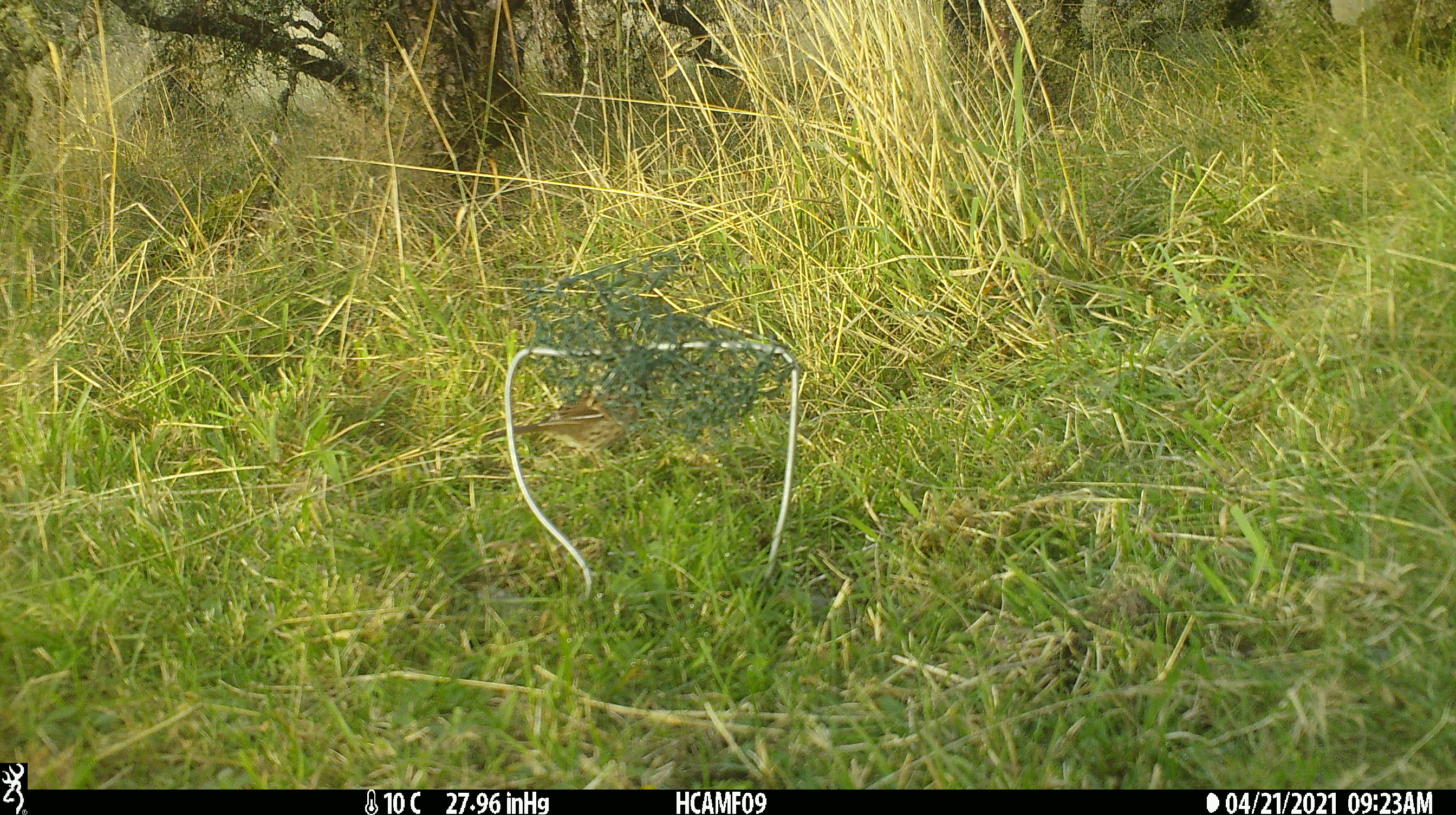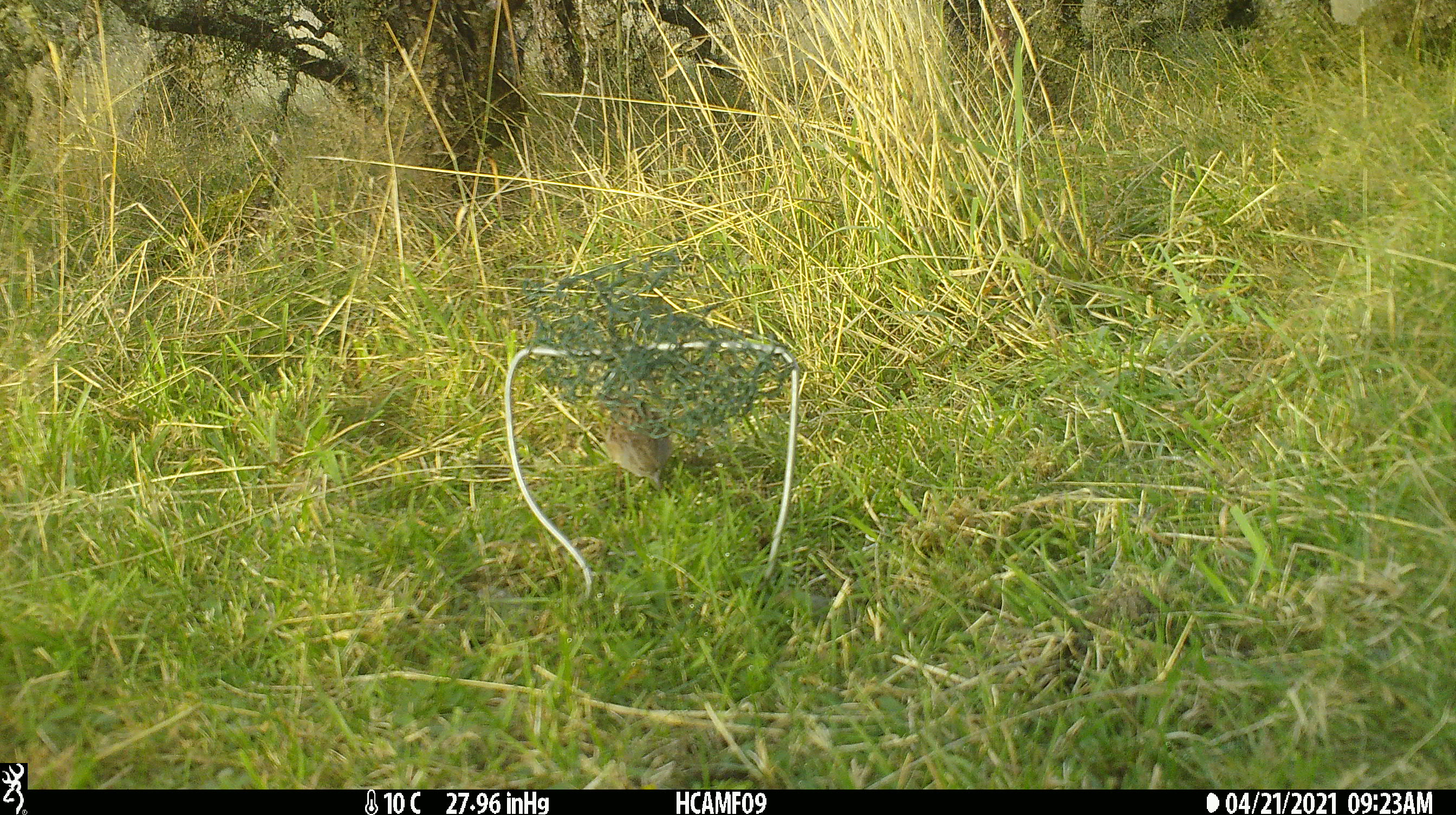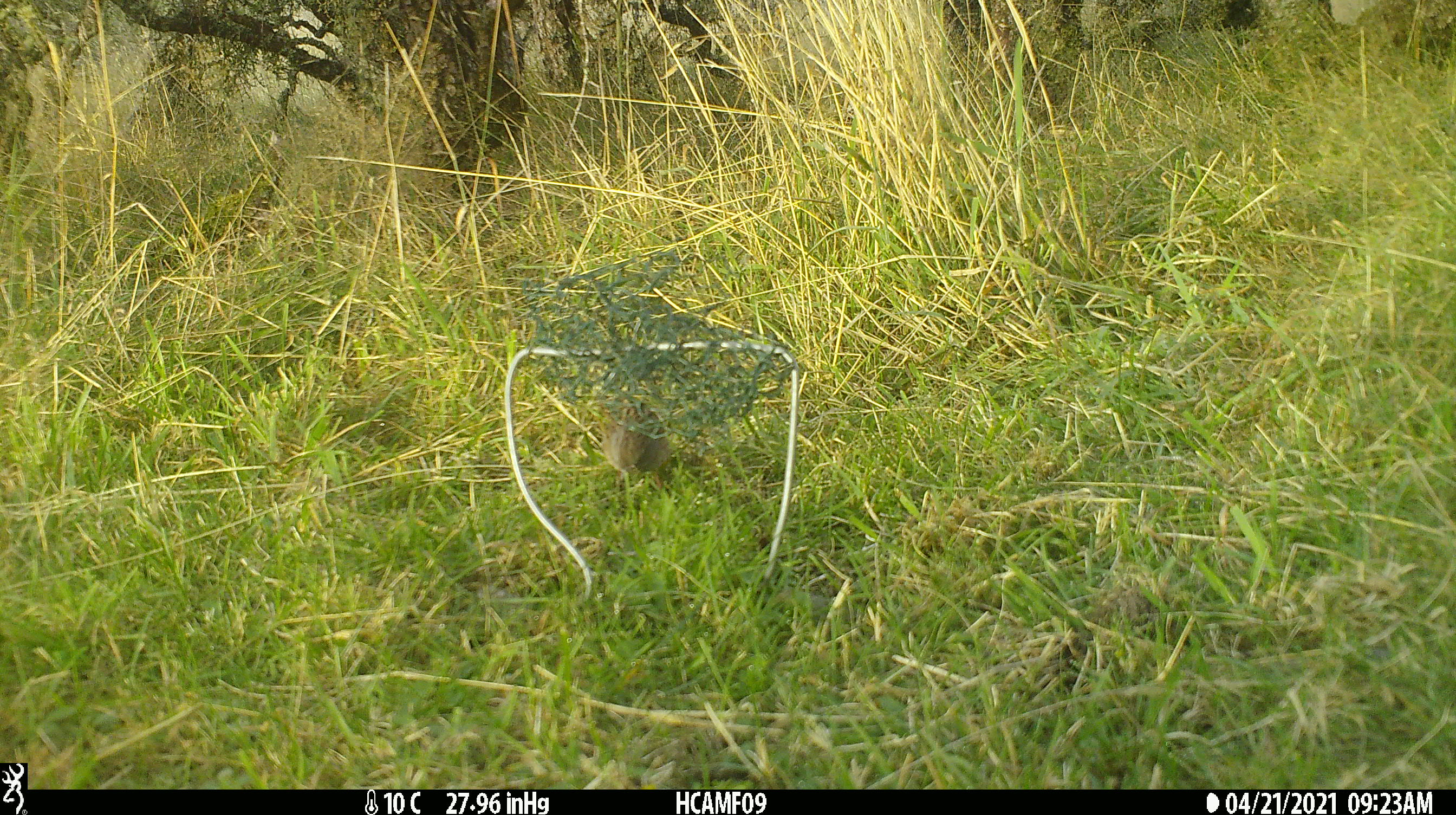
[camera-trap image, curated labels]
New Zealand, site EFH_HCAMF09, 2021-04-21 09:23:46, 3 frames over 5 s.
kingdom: Animalia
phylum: Chordata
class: Aves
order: Passeriformes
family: Prunellidae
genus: Prunella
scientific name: Prunella modularis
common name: dunnock